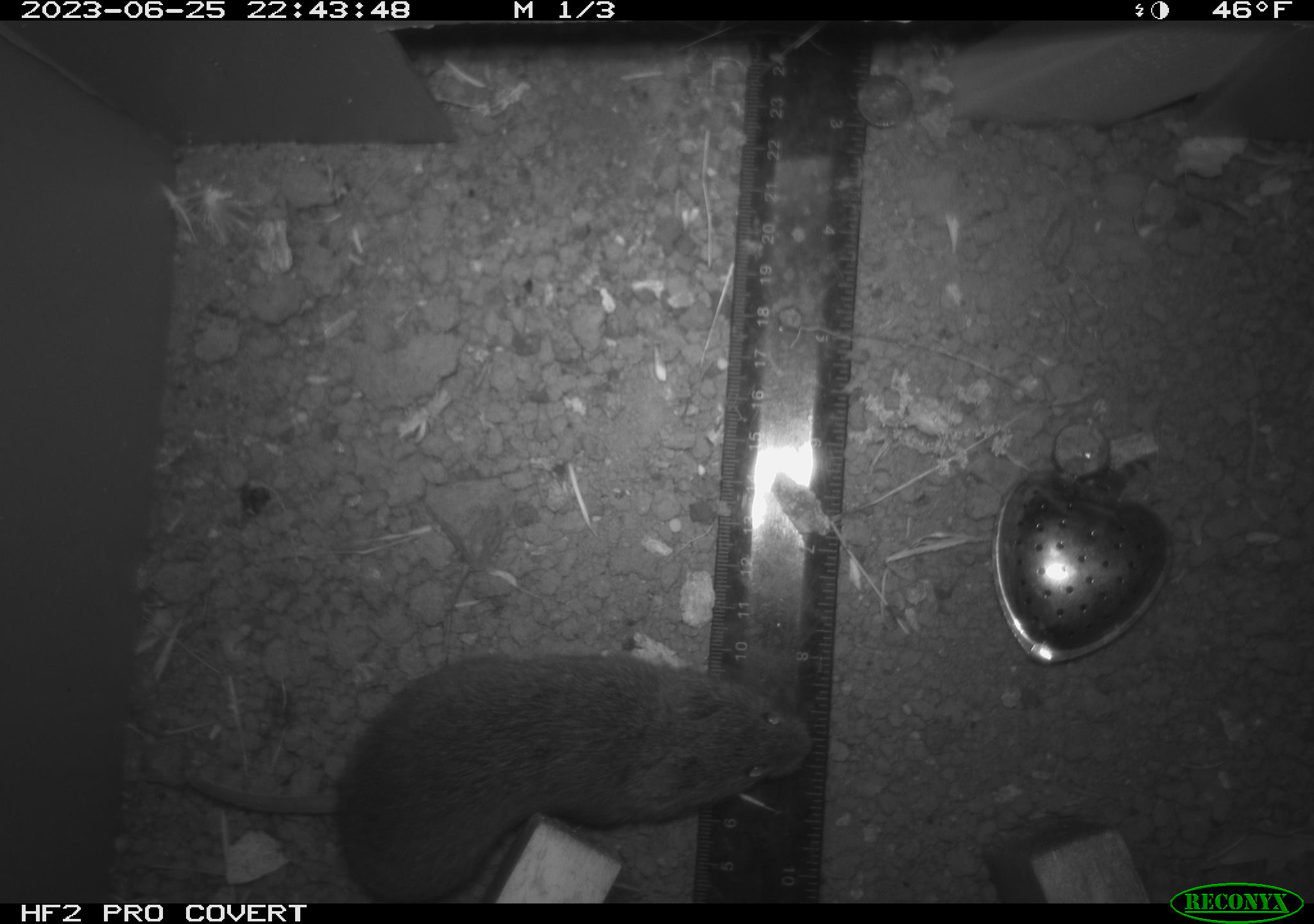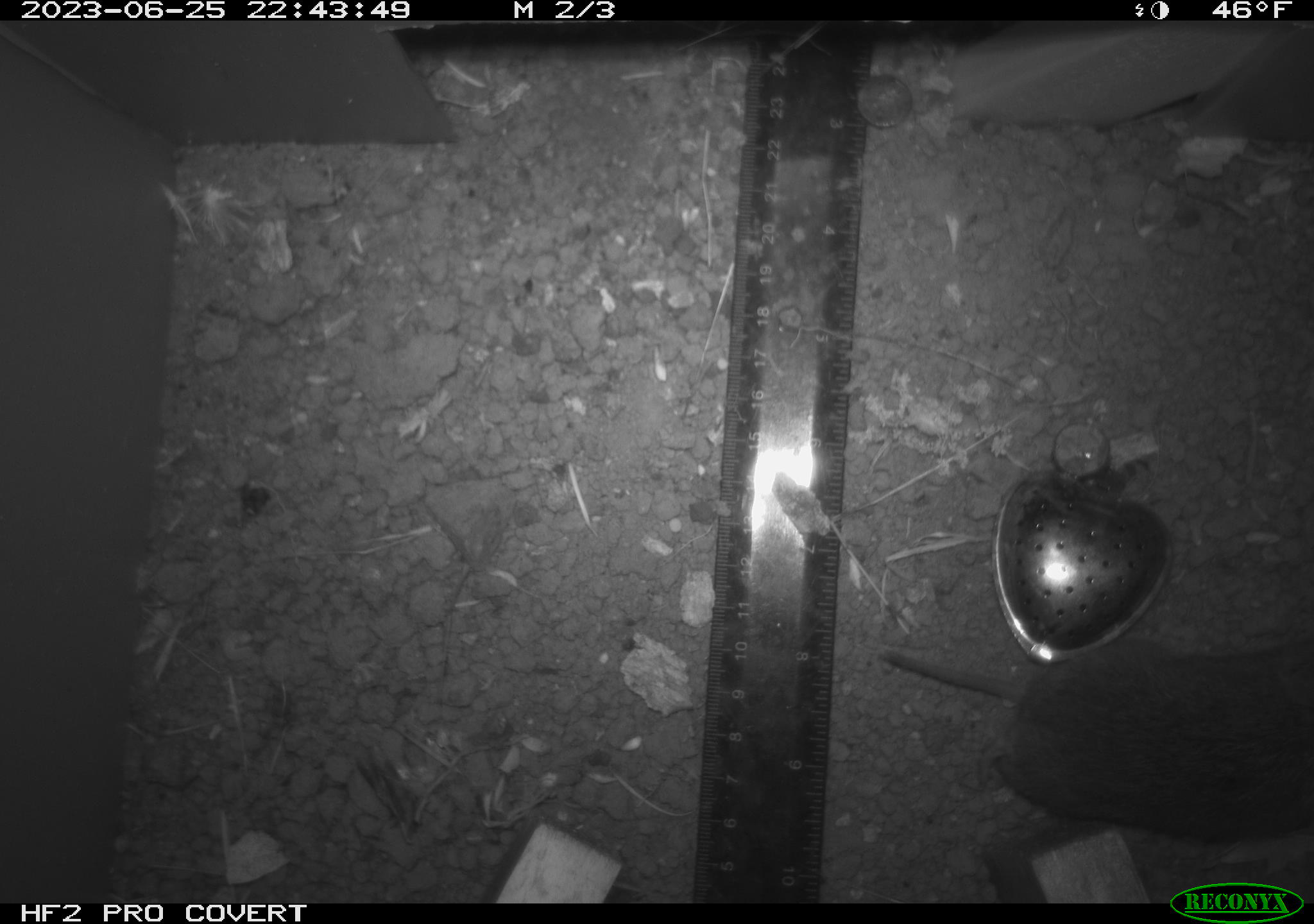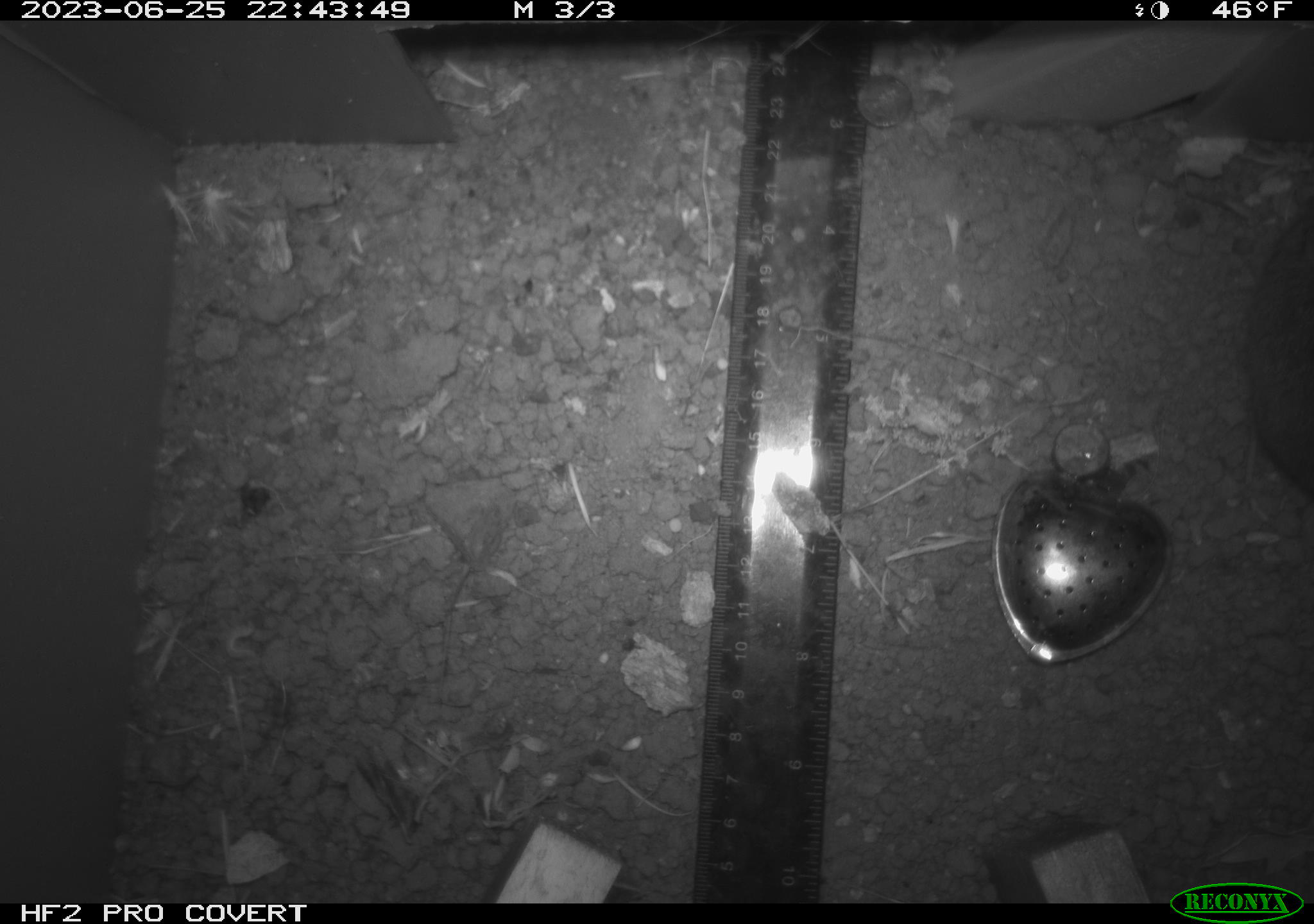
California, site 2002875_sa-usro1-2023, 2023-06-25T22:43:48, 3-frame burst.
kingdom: Animalia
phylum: Chordata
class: Mammalia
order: Rodentia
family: Cricetidae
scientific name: Arvicolinae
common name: voles, lemmings, and muskrats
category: arvicolinae subfamily